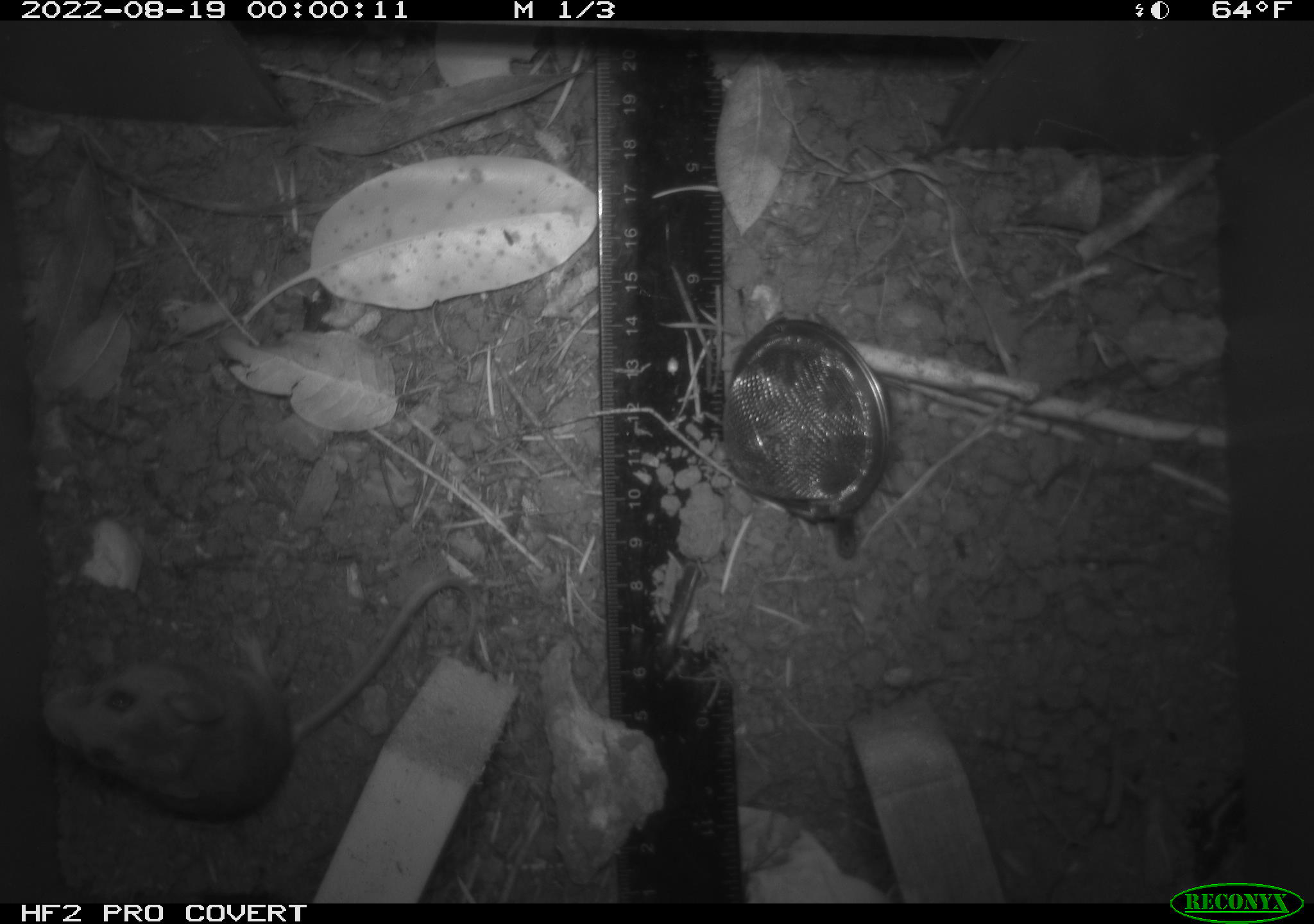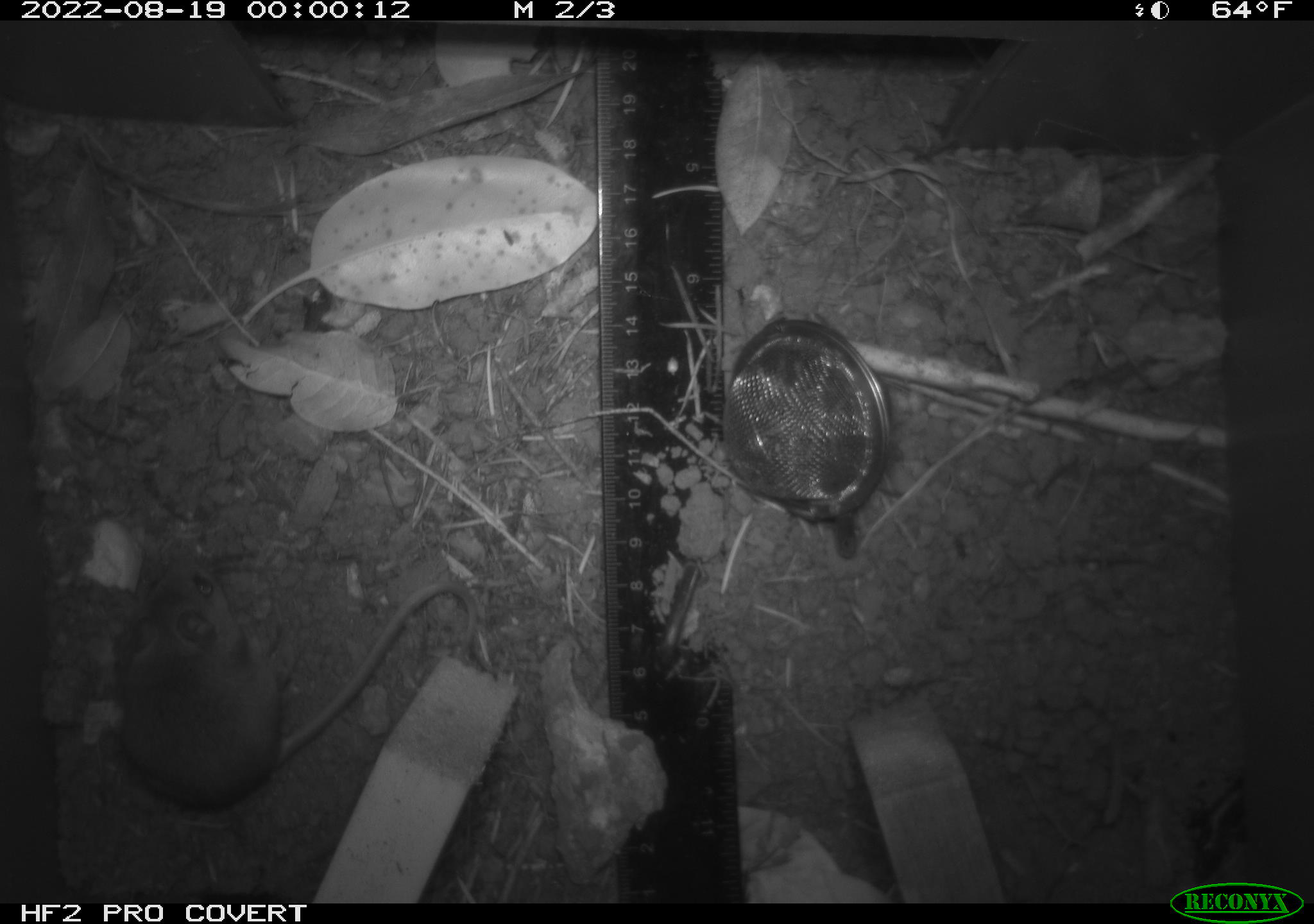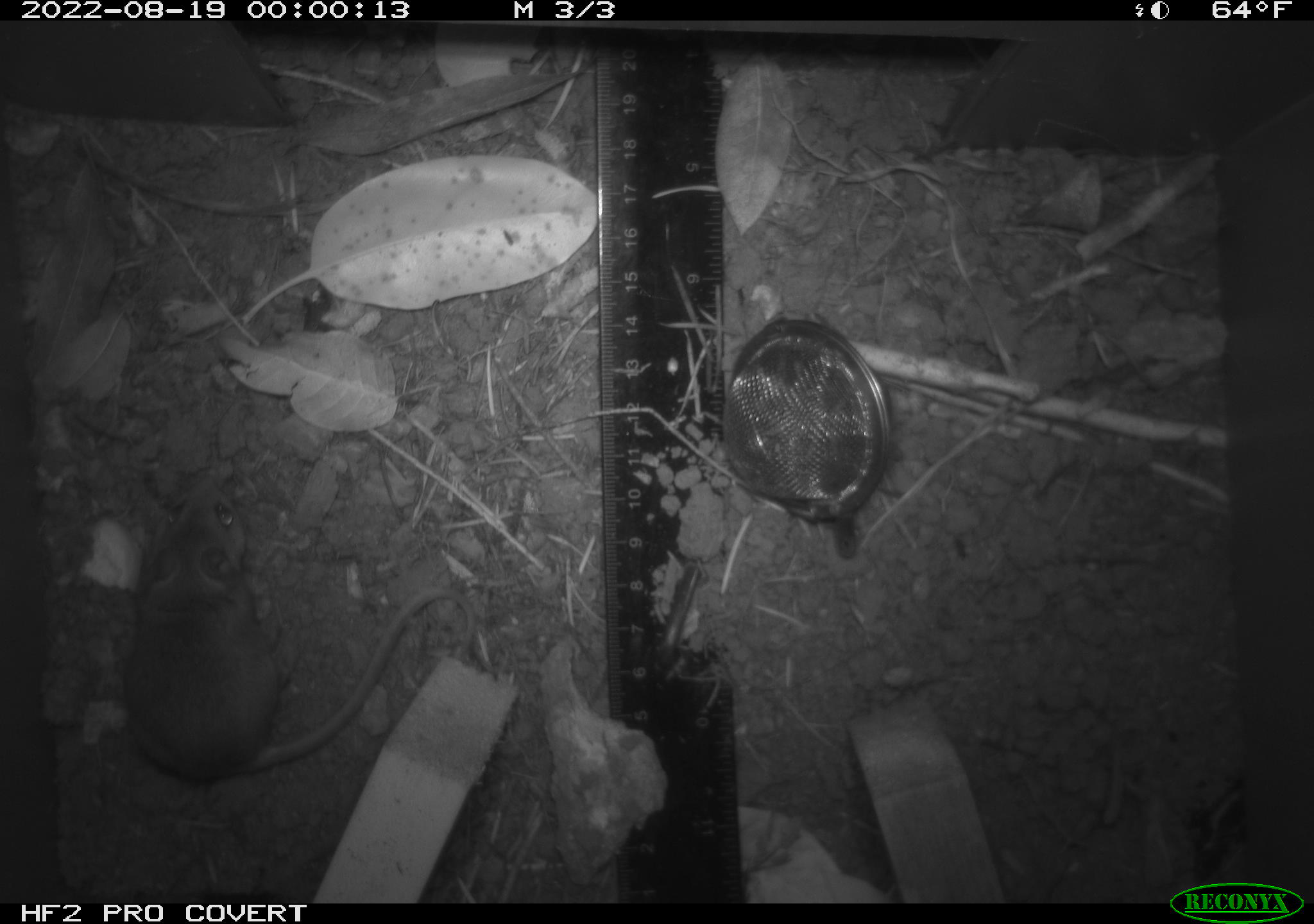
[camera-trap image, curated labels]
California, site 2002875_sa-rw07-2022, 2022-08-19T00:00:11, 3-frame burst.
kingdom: Animalia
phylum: Chordata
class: Mammalia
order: Rodentia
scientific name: Rodentia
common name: mouse species